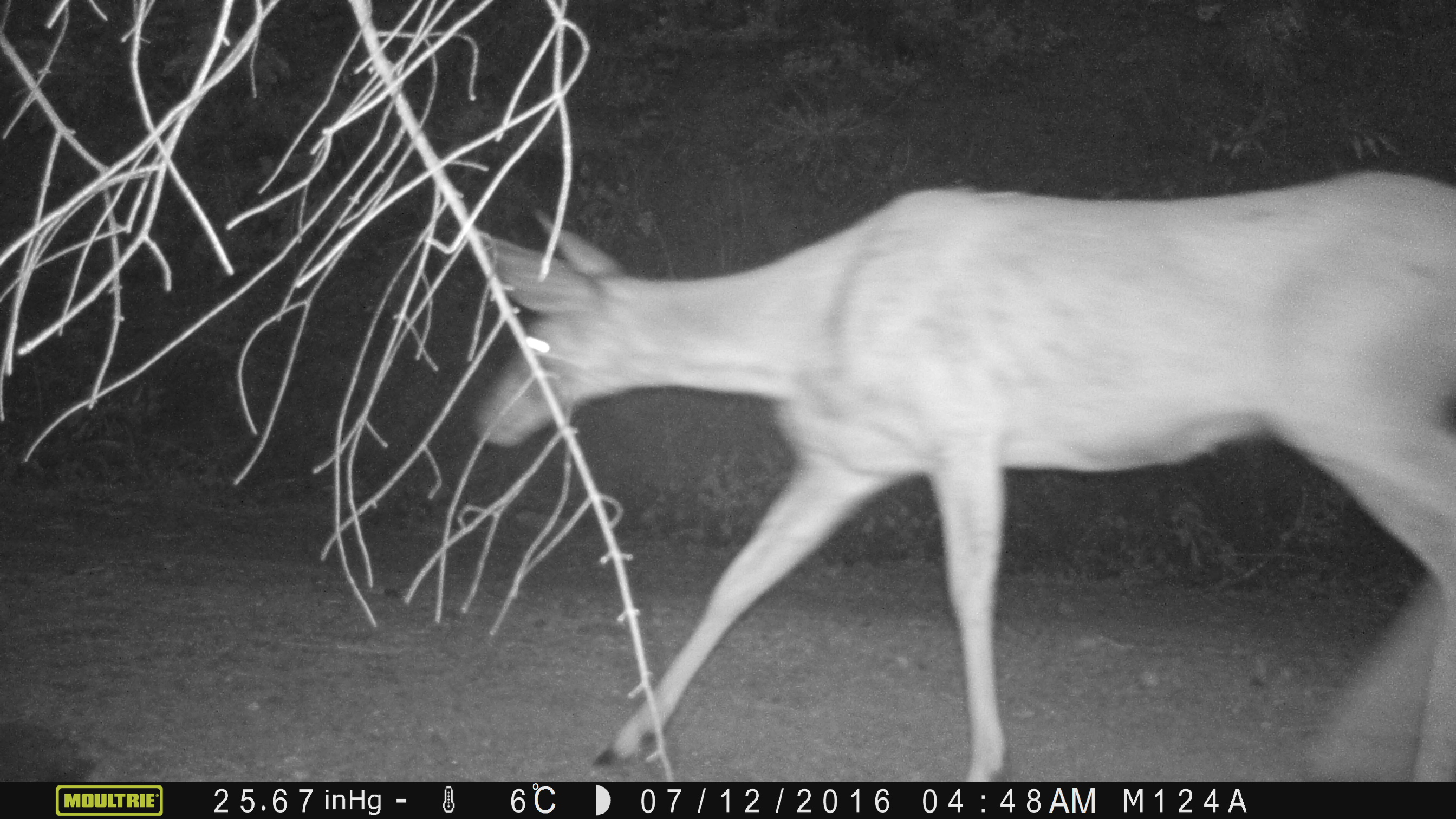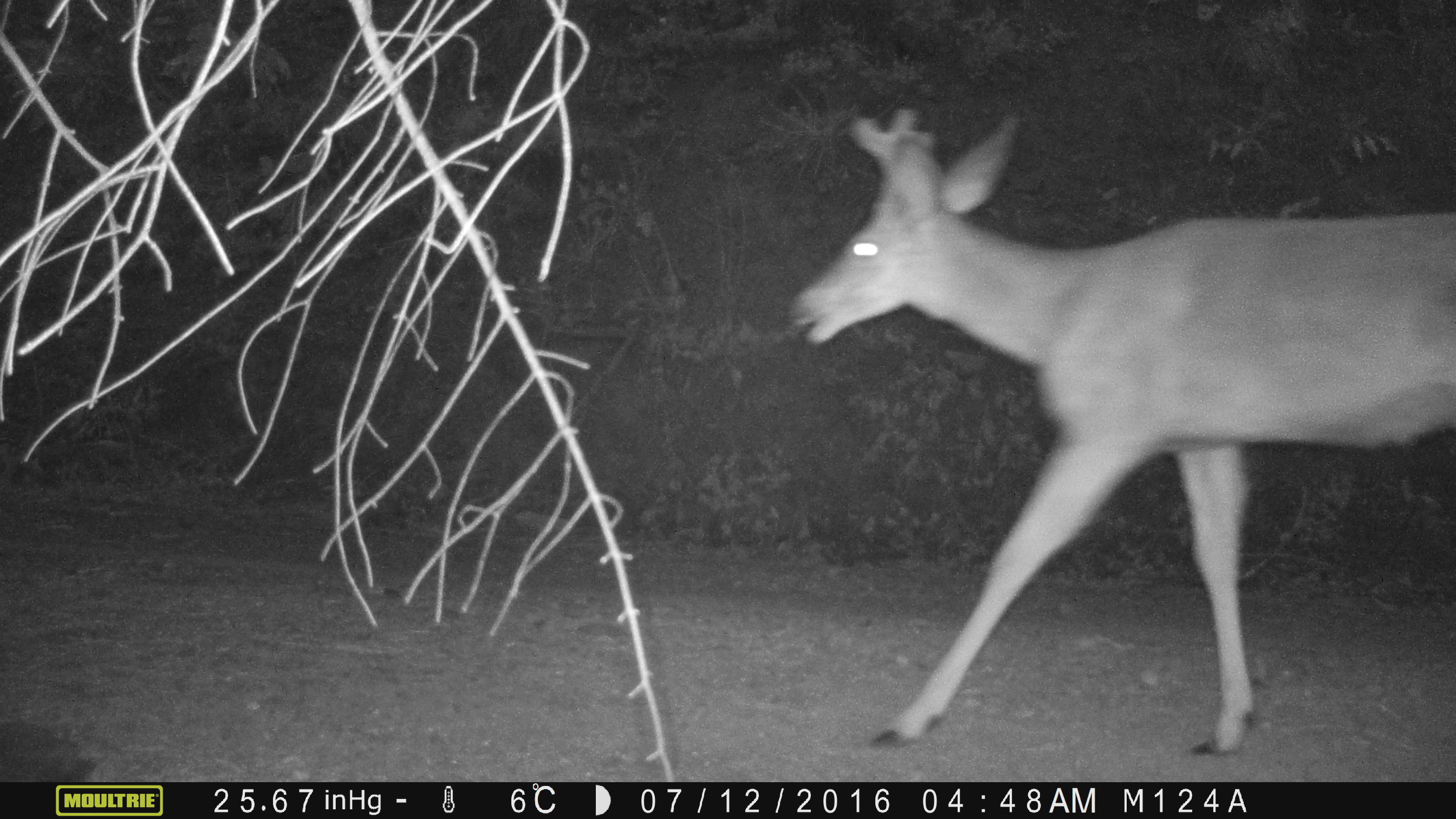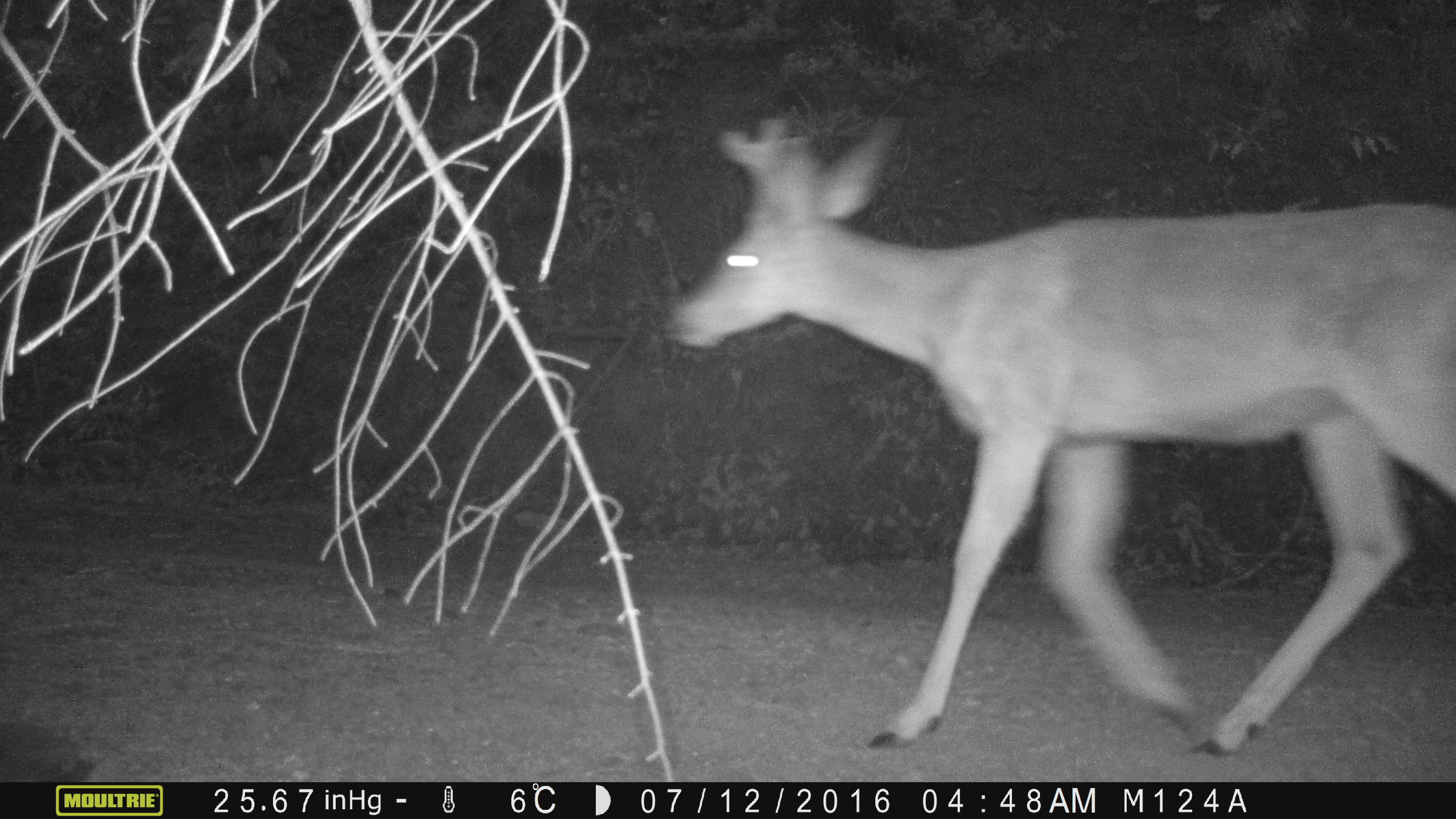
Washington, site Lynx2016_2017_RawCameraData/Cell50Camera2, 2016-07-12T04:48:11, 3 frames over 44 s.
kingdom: Animalia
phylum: Chordata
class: Mammalia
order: Artiodactyla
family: Cervidae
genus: Odocoileus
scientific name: Odocoileus hemionus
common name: mule deer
Odocoileus hemionus (mule deer). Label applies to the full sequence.